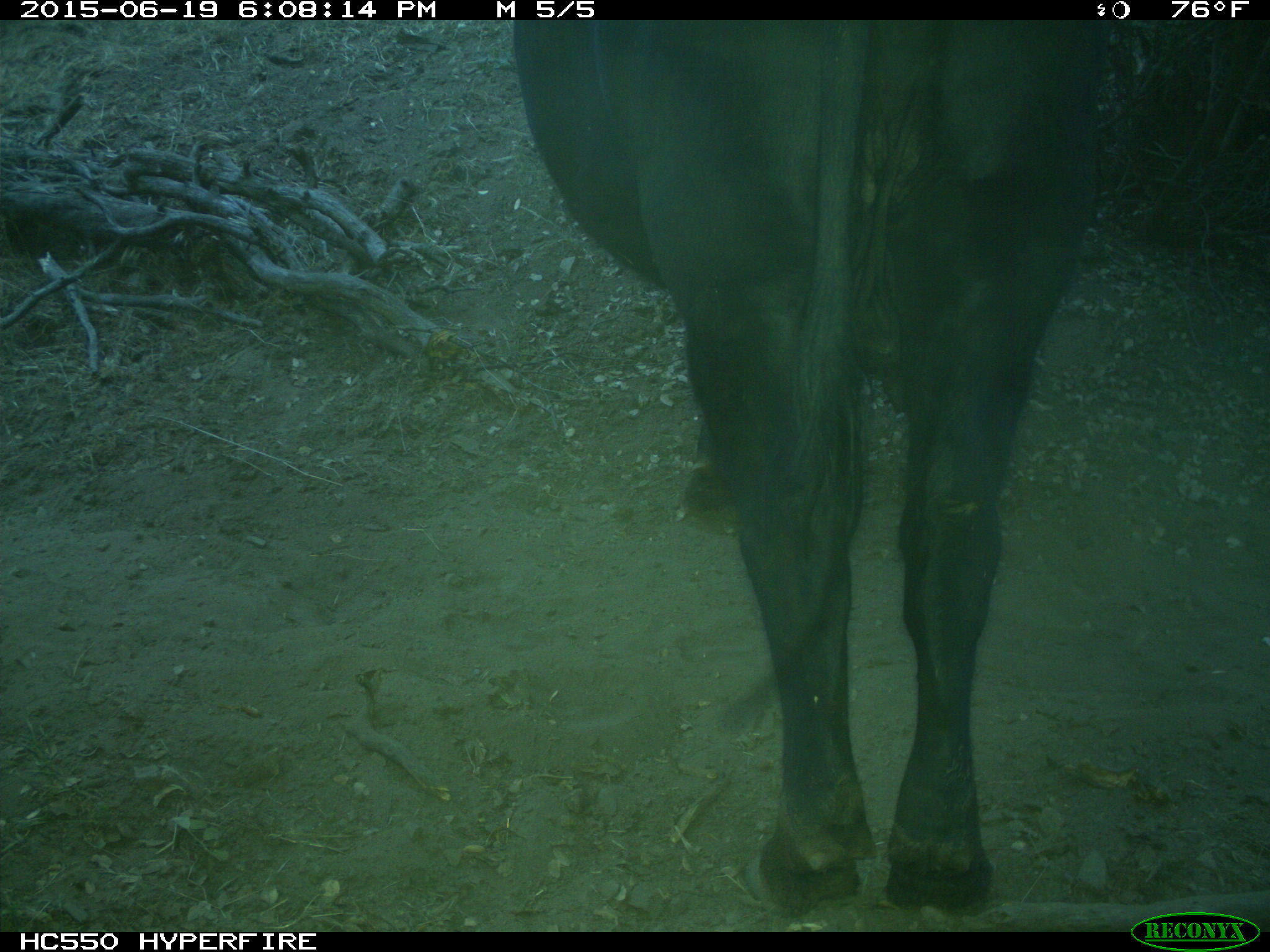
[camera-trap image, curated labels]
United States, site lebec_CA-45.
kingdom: Animalia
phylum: Chordata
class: Mammalia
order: Artiodactyla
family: Bovidae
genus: Bos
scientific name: Bos taurus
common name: domestic cow